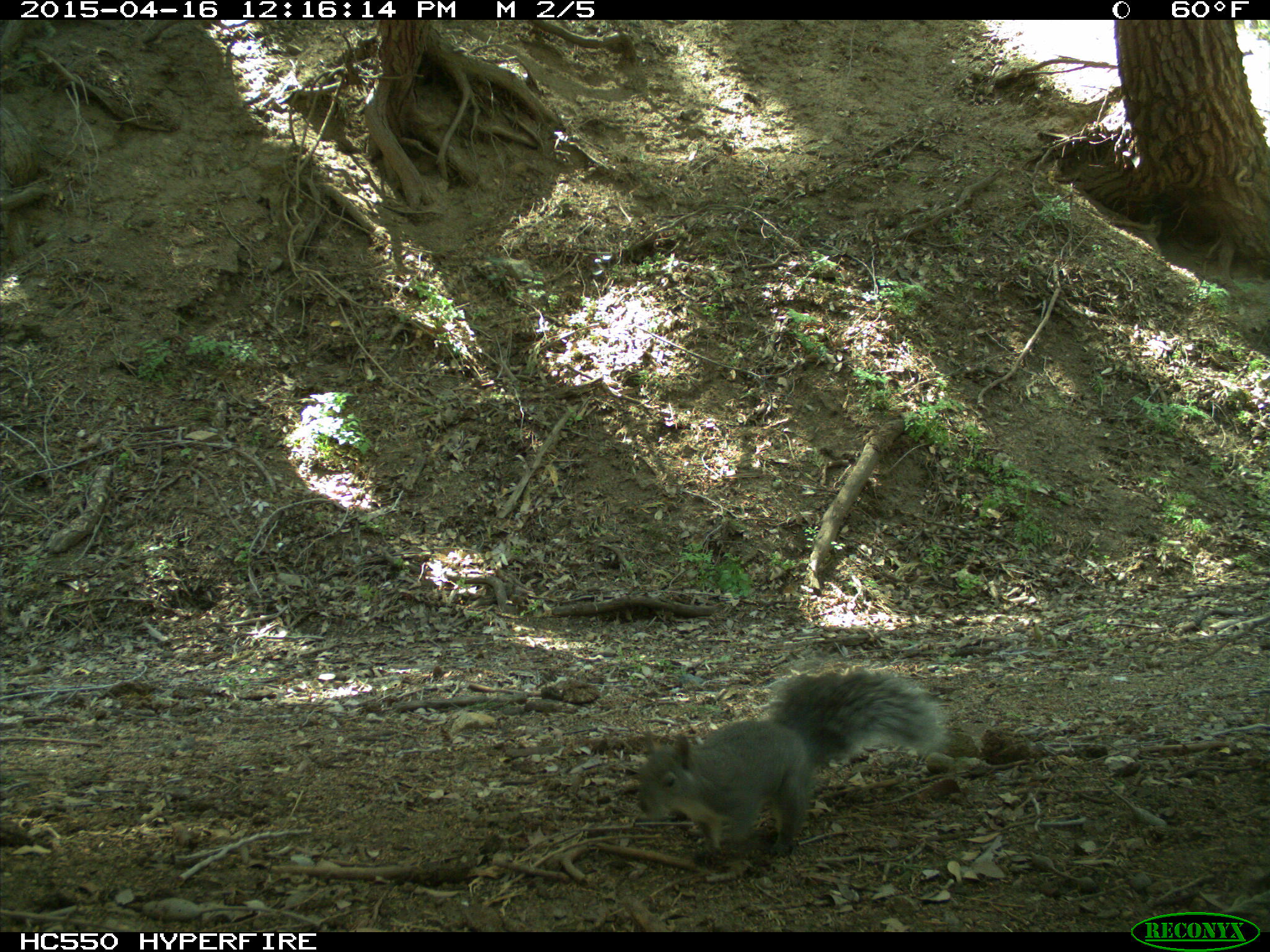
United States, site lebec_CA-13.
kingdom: Animalia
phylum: Chordata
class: Mammalia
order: Rodentia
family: Sciuridae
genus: Sciurus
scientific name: Sciurus carolinensis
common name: eastern gray squirrel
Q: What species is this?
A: Sciurus carolinensis (eastern gray squirrel).